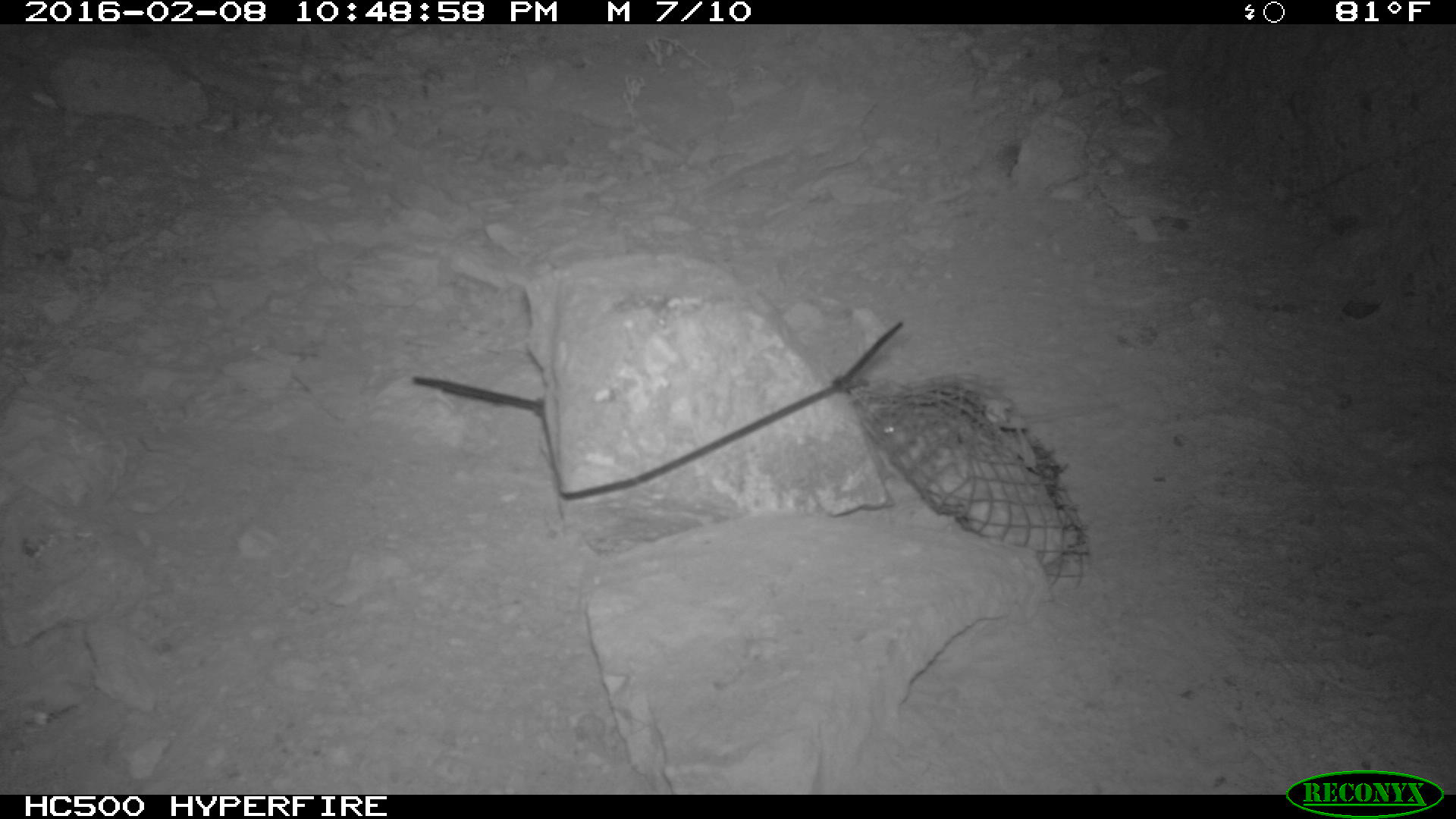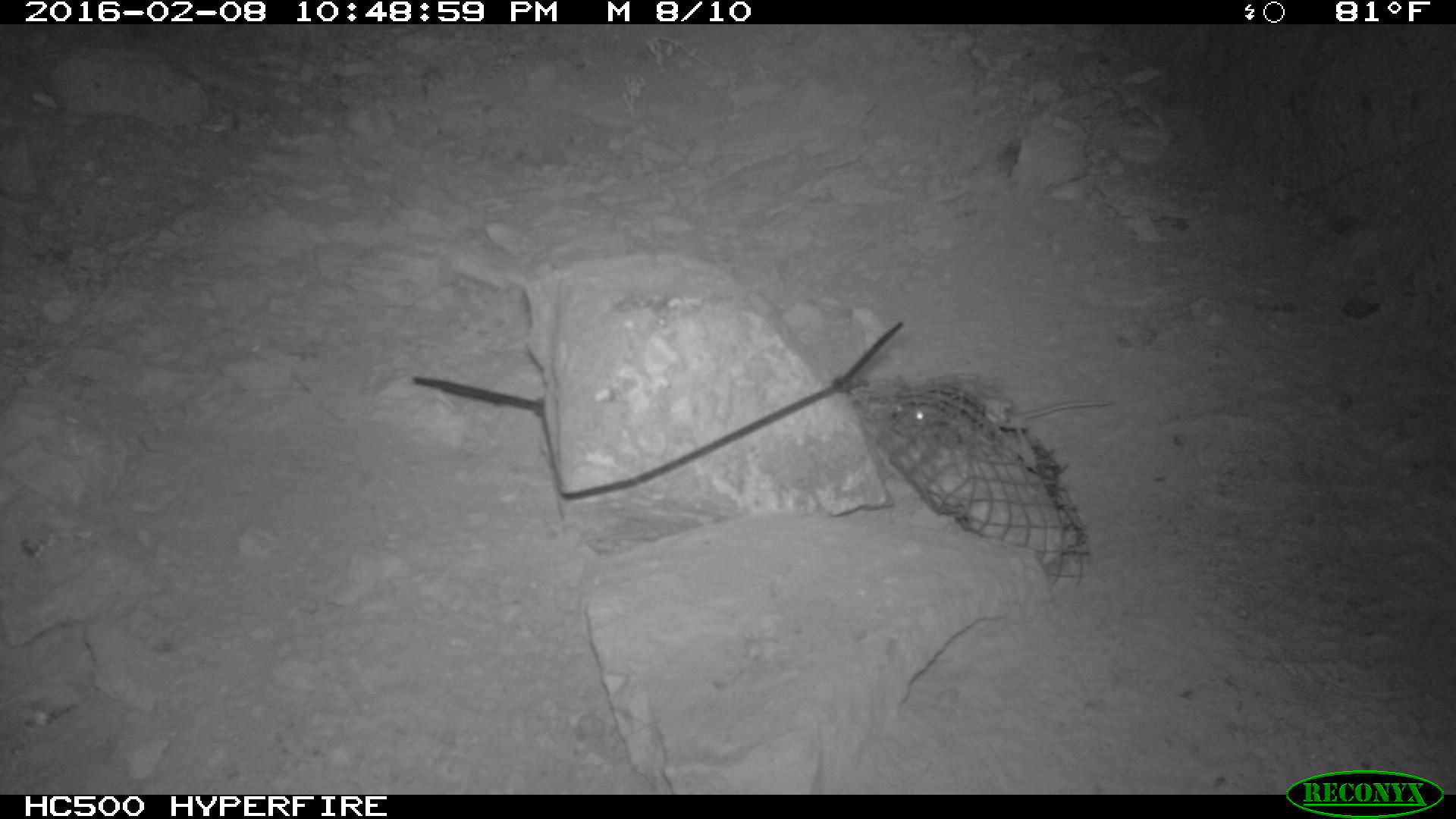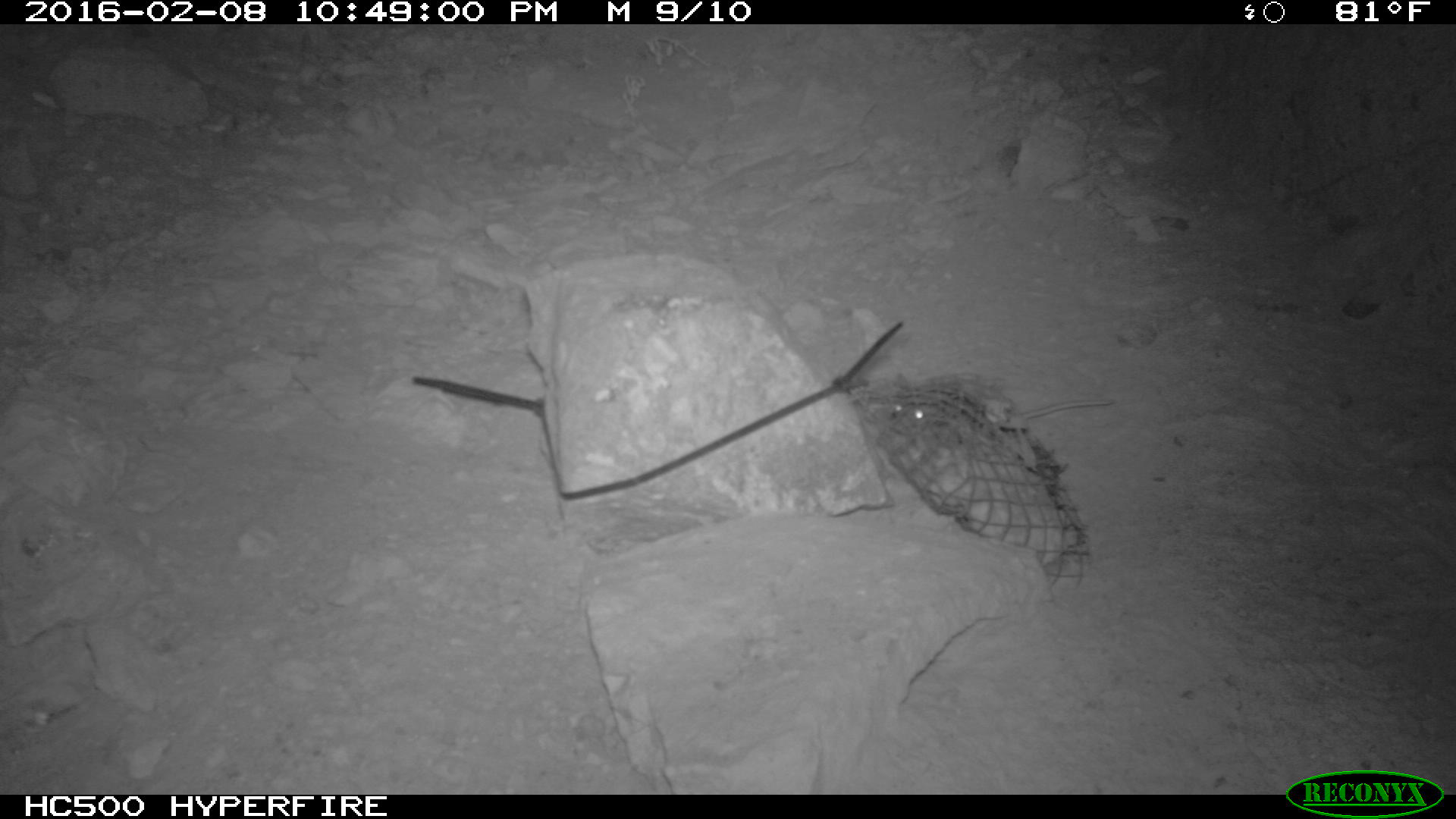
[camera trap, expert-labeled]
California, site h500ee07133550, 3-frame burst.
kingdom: Animalia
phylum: Chordata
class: Mammalia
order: Rodentia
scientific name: Rodentia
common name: rodent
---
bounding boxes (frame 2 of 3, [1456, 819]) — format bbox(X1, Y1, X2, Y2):
rodent: bbox(890, 360, 1116, 428)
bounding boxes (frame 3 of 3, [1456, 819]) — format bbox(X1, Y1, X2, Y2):
rodent: bbox(886, 371, 1116, 435)